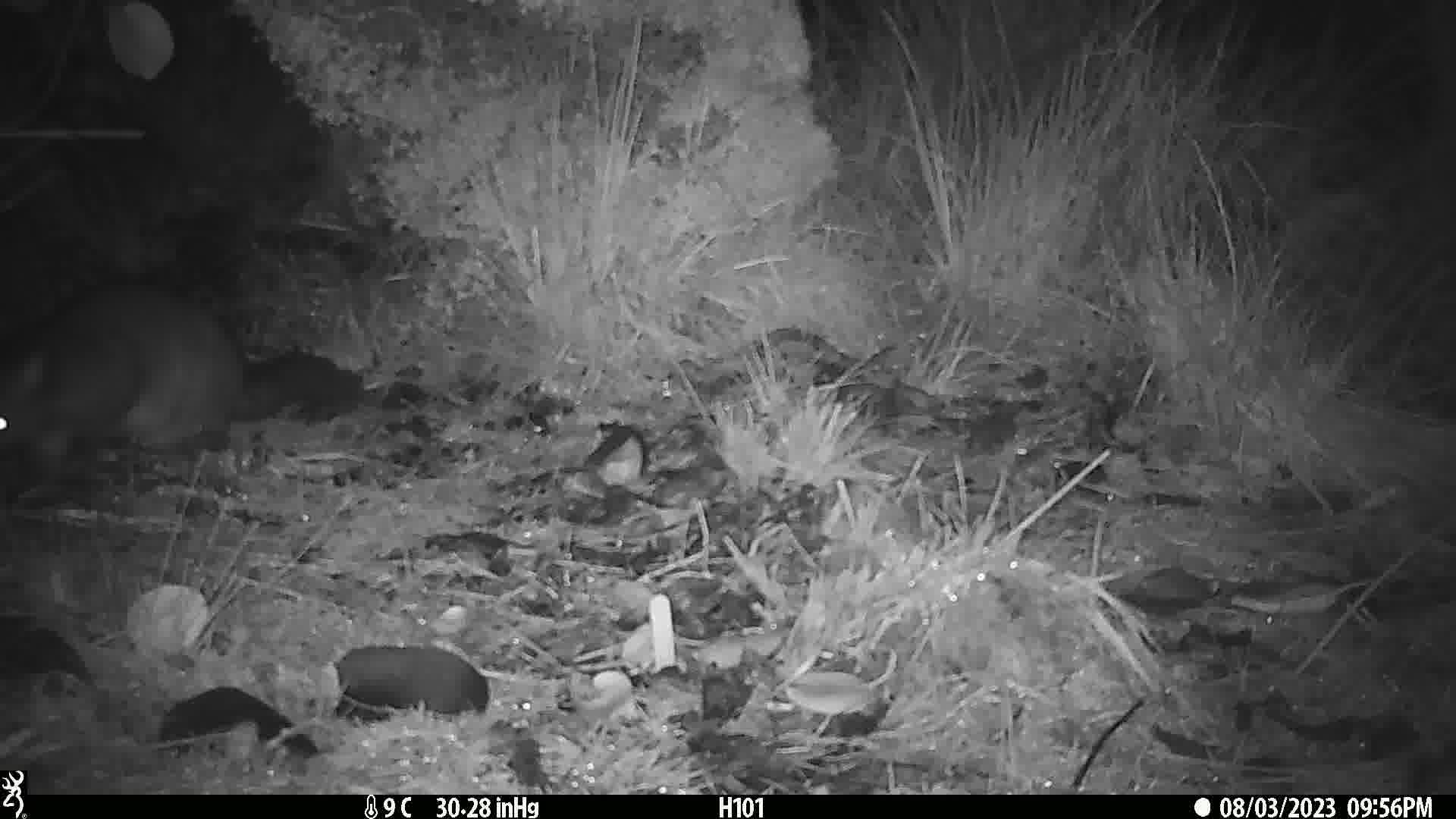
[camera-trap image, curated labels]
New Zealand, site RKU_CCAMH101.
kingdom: Animalia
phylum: Chordata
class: Mammalia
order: Diprotodontia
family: Phalangeridae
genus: Trichosurus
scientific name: Trichosurus vulpecula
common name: common brushtail possum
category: possum